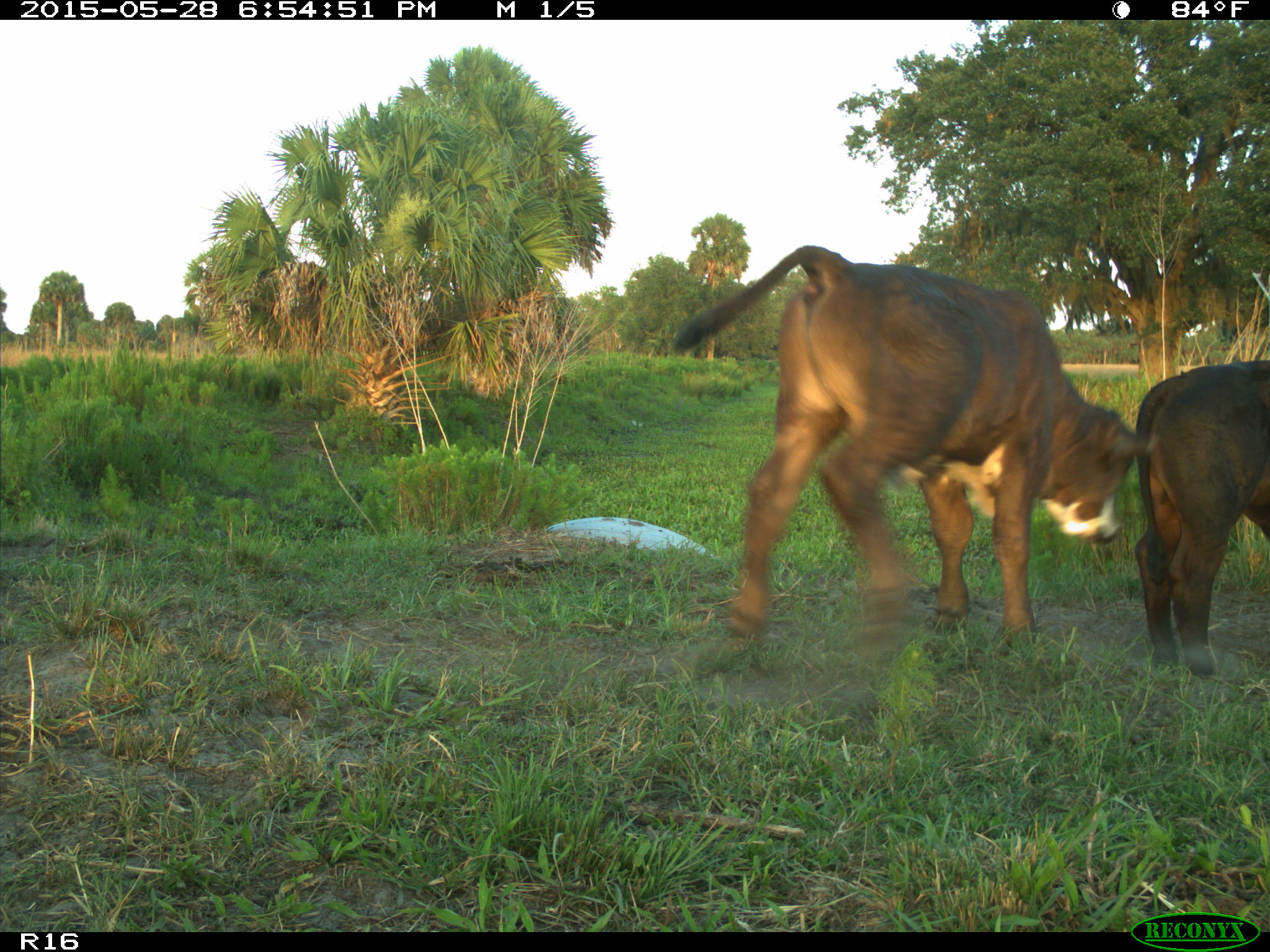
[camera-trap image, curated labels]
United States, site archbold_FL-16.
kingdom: Animalia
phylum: Chordata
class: Mammalia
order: Artiodactyla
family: Bovidae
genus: Bos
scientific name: Bos taurus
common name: domestic cow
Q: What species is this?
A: Bos taurus (domestic cow).